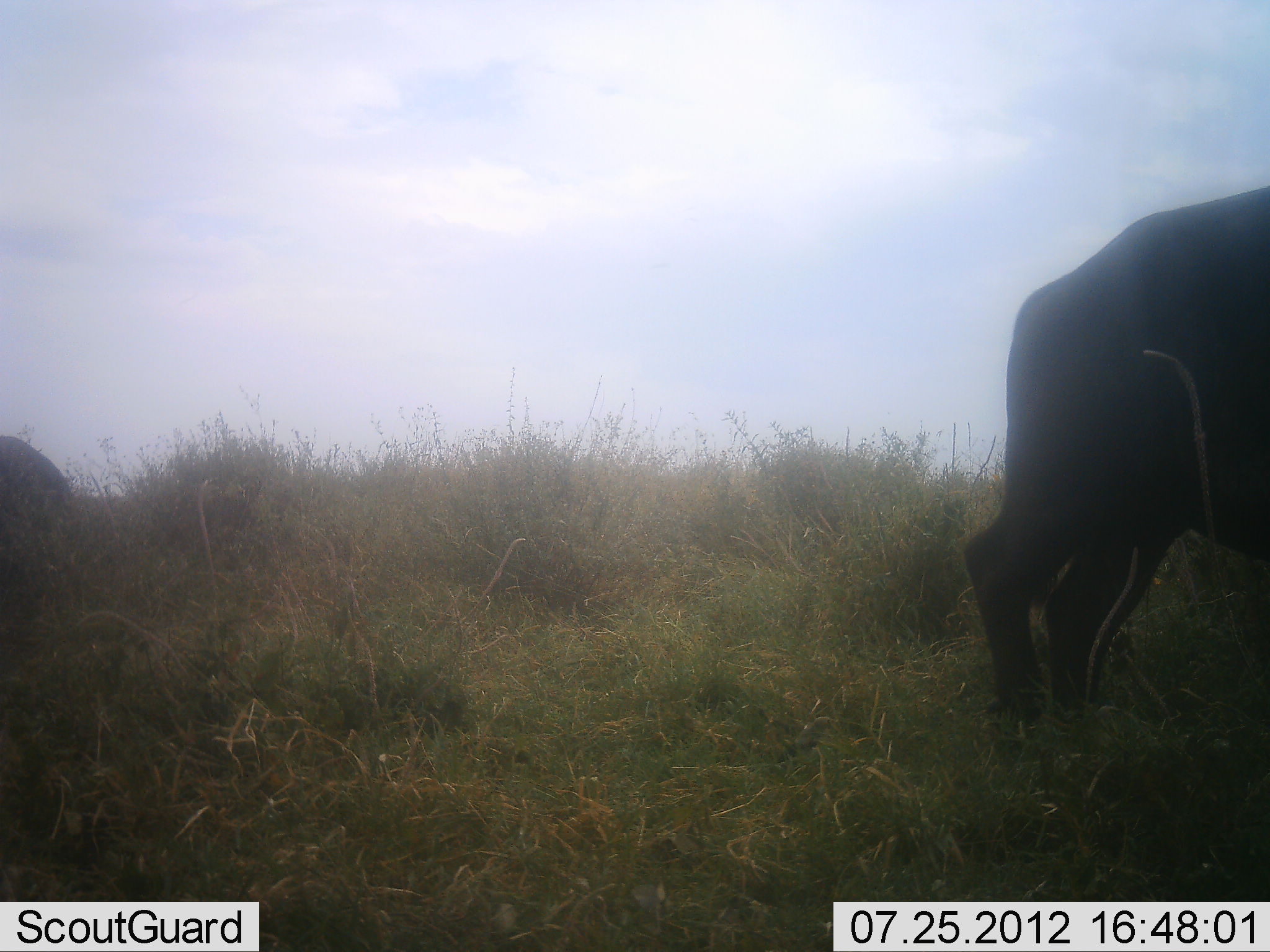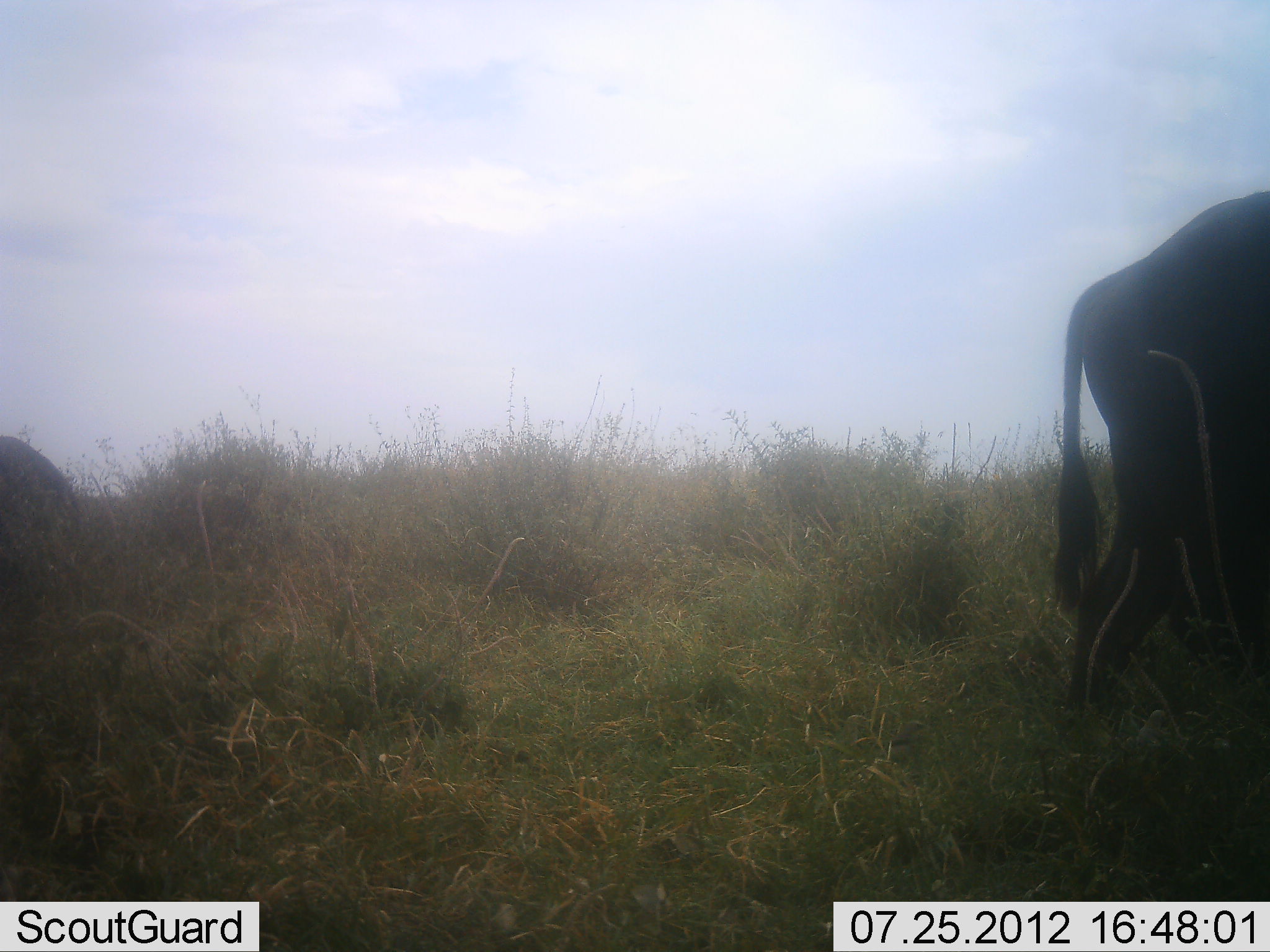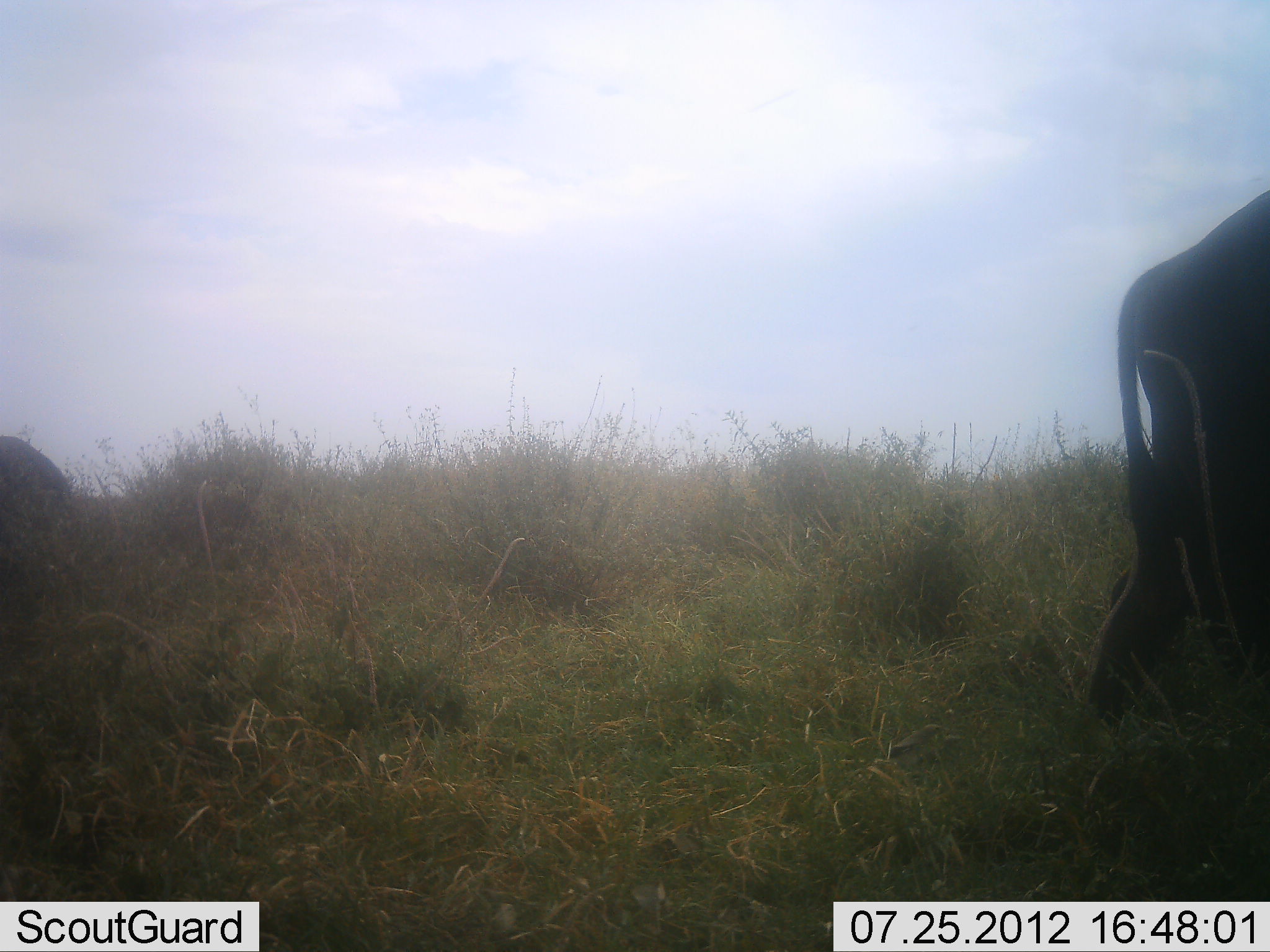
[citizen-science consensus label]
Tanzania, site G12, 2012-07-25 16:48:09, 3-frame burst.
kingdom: Animalia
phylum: Chordata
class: Mammalia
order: Artiodactyla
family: Bovidae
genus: Syncerus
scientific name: Syncerus caffer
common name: cape buffalo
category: buffalo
Buffalo (cape buffalo) (Syncerus caffer), count 2. Behavior (volunteer vote fractions): standing 20%, resting 0%, moving 90%, interacting 0%. Young present (vote fraction): 0%. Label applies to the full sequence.